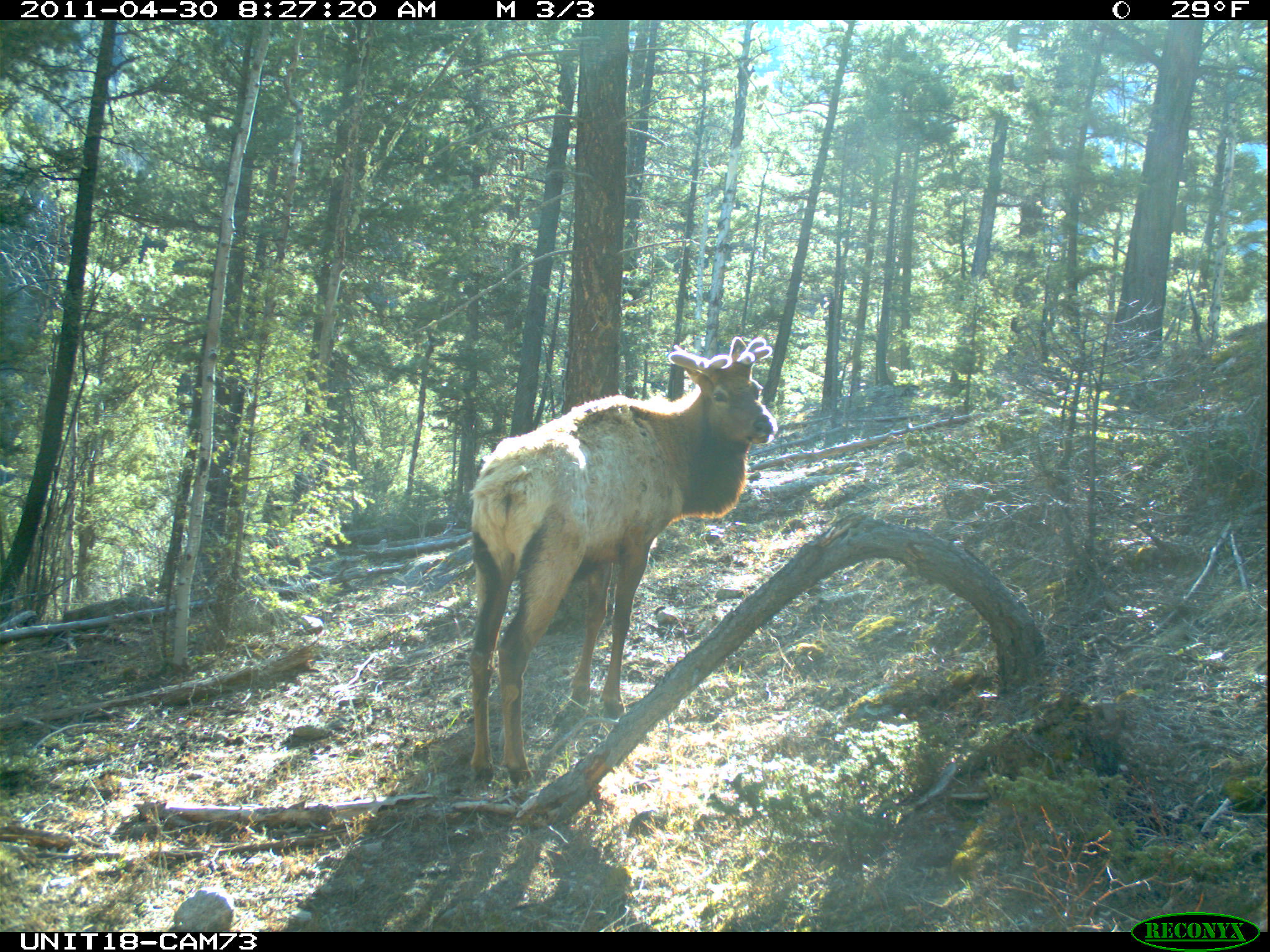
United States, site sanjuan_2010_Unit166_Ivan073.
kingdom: Animalia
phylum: Chordata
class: Mammalia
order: Artiodactyla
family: Cervidae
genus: Cervus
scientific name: Cervus elaphus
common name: red deer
Cervus elaphus (red deer).